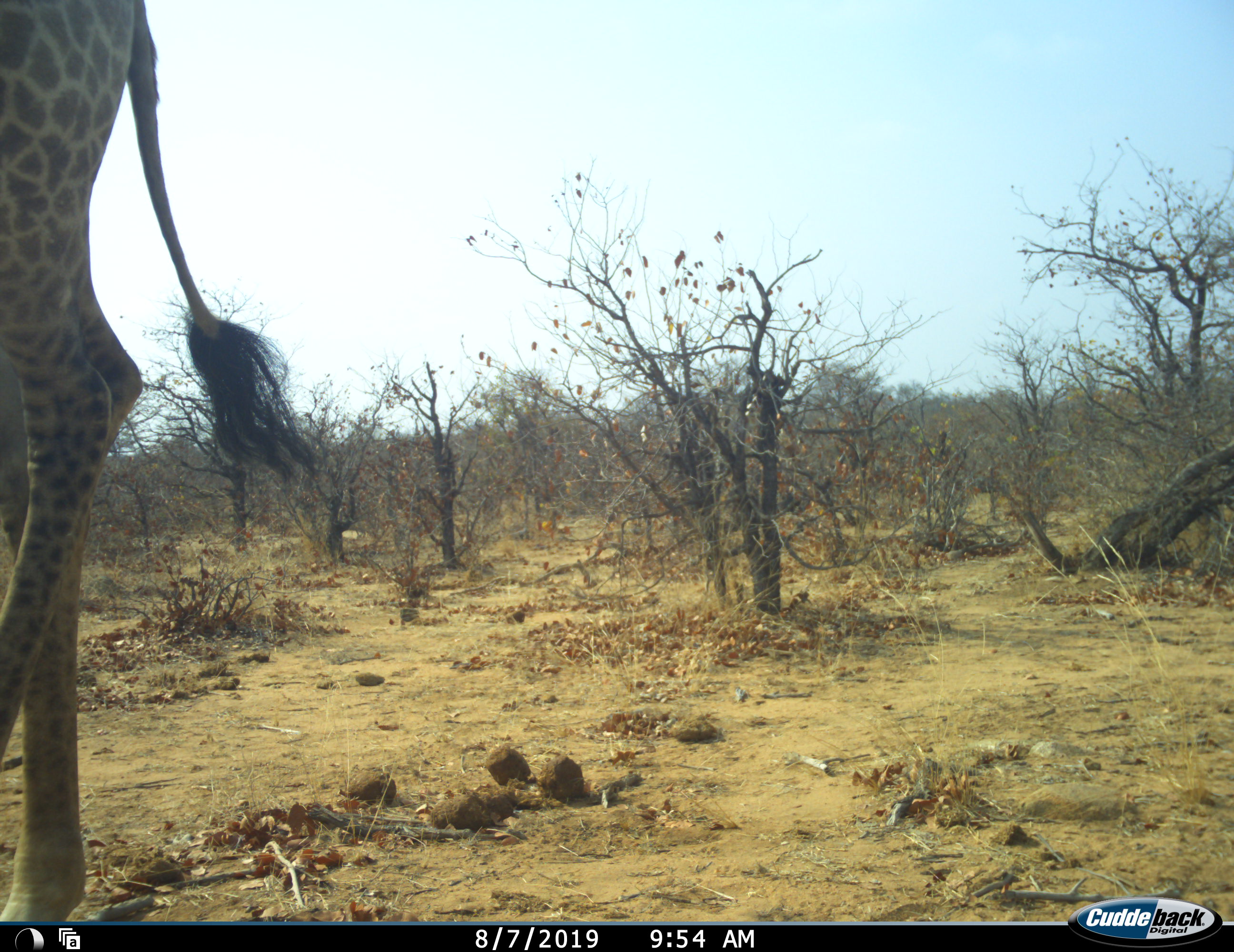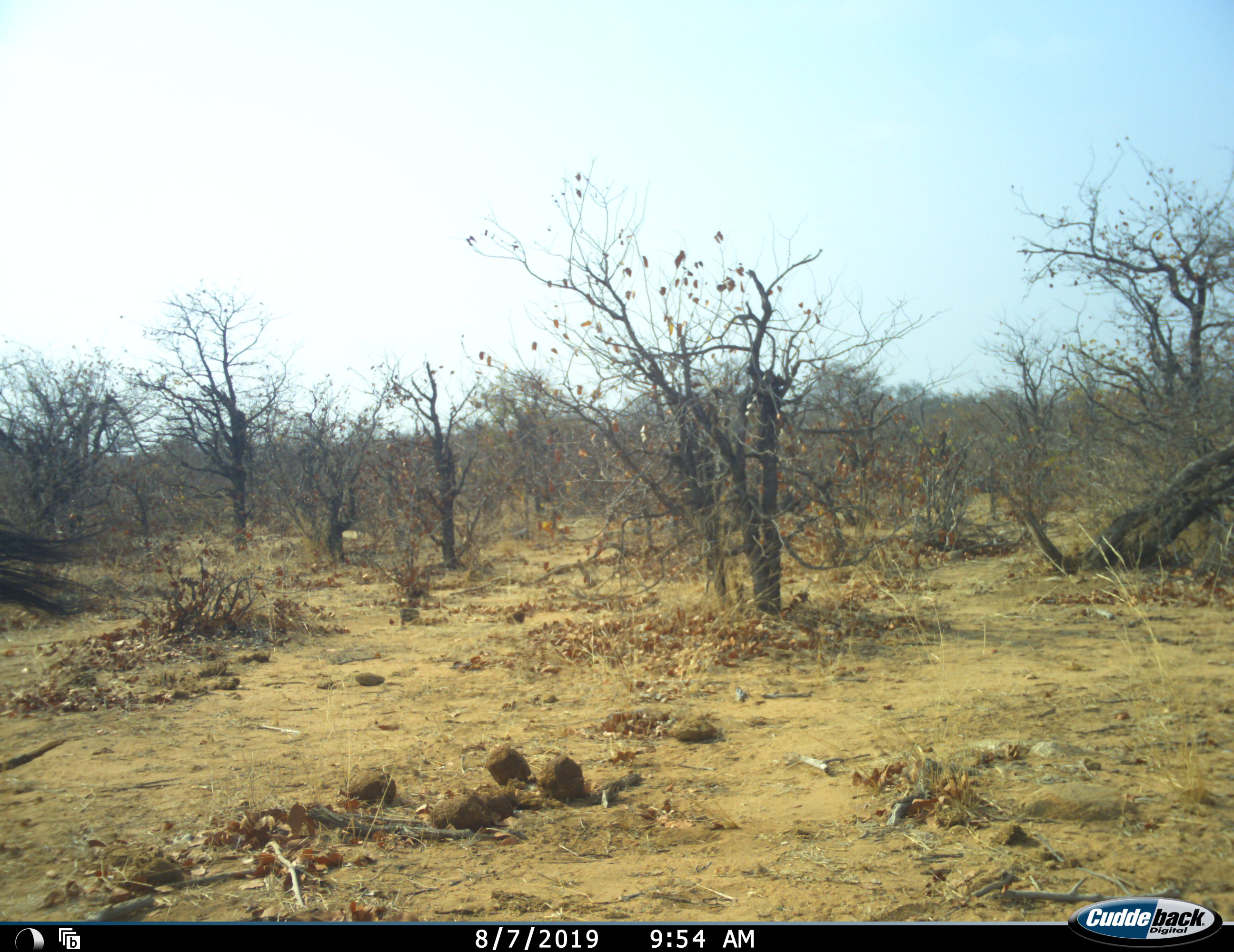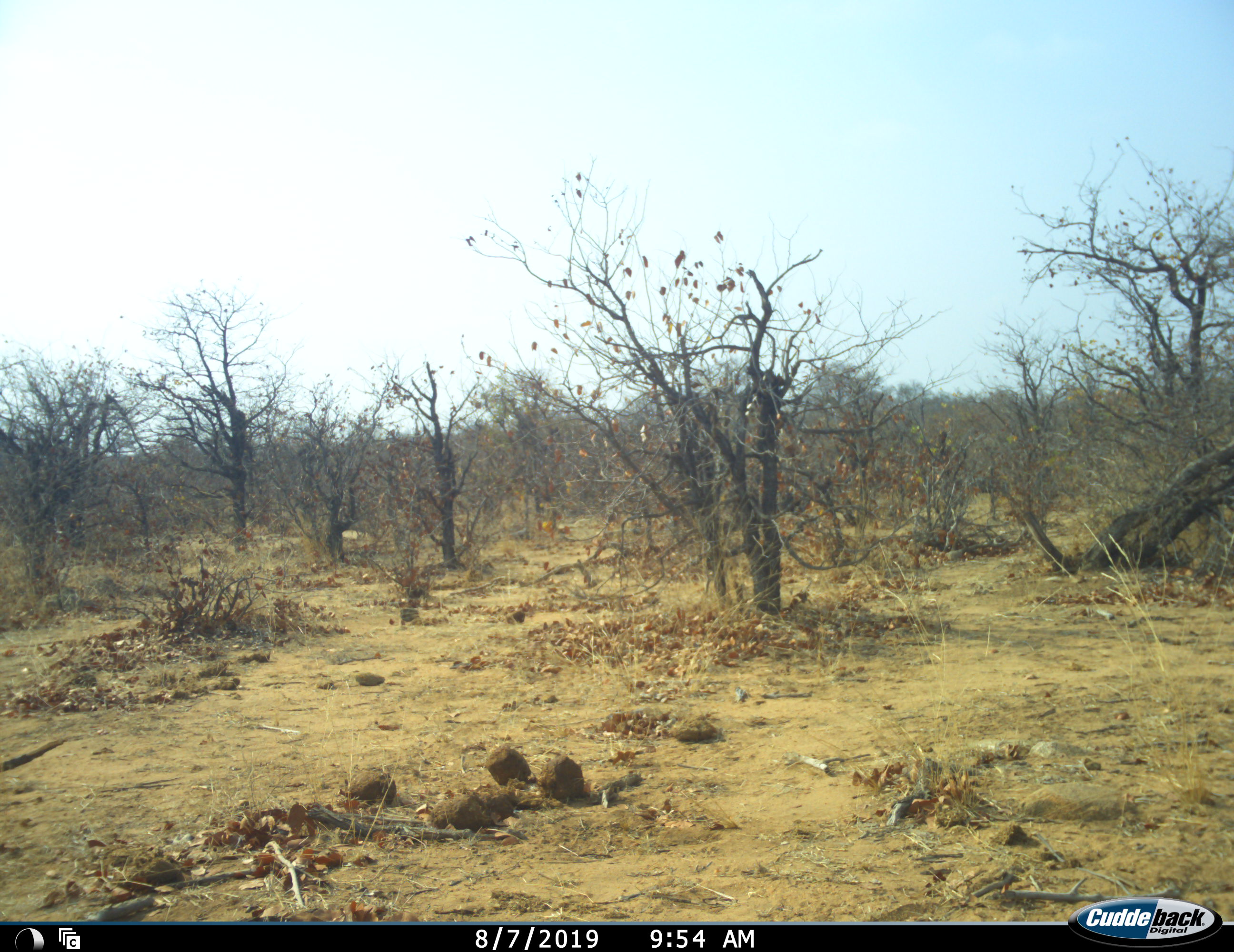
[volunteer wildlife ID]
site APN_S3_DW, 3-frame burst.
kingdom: Animalia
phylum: Chordata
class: Mammalia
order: Artiodactyla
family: Giraffidae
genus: Giraffa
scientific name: Giraffa camelopardalis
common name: giraffe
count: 1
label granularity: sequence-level